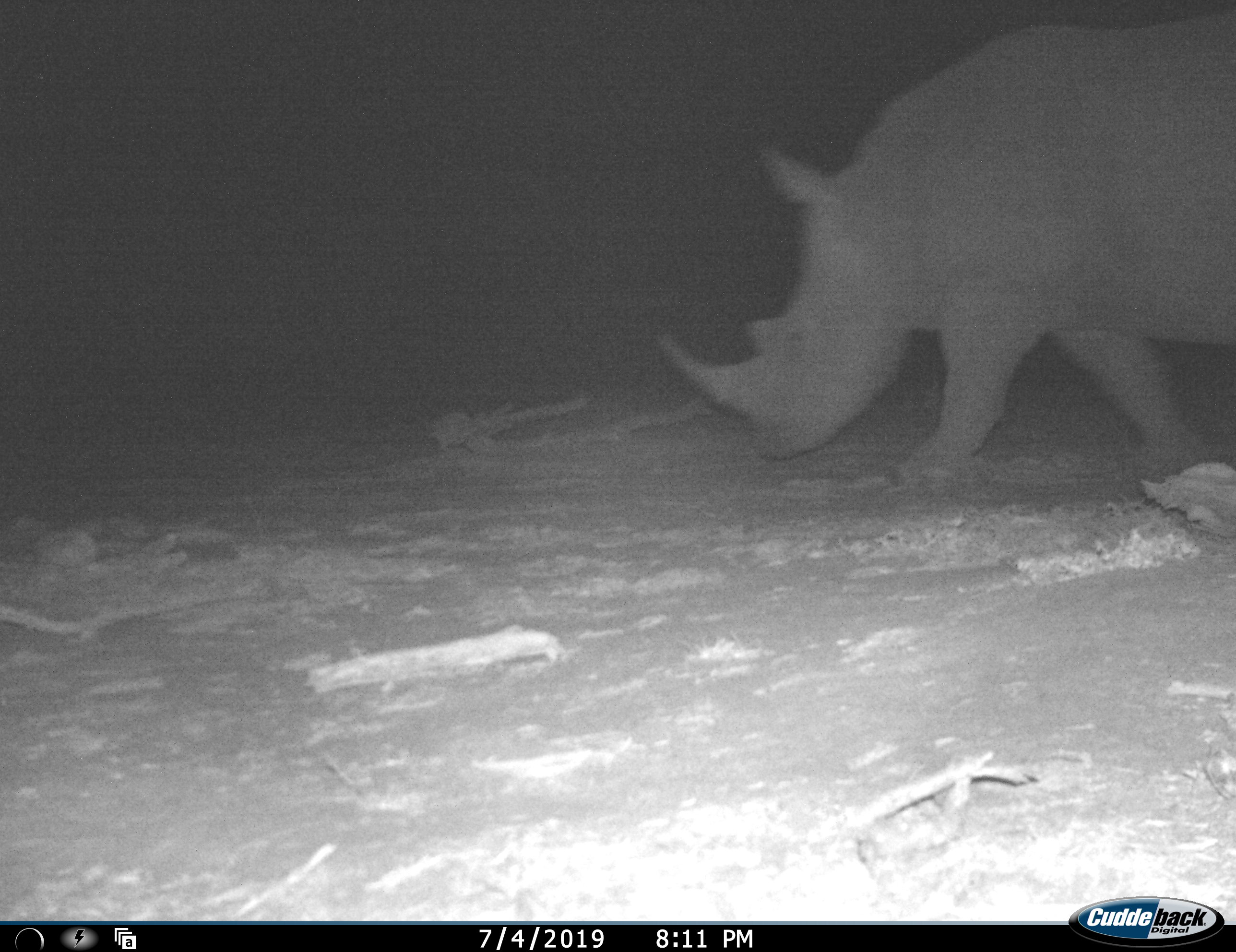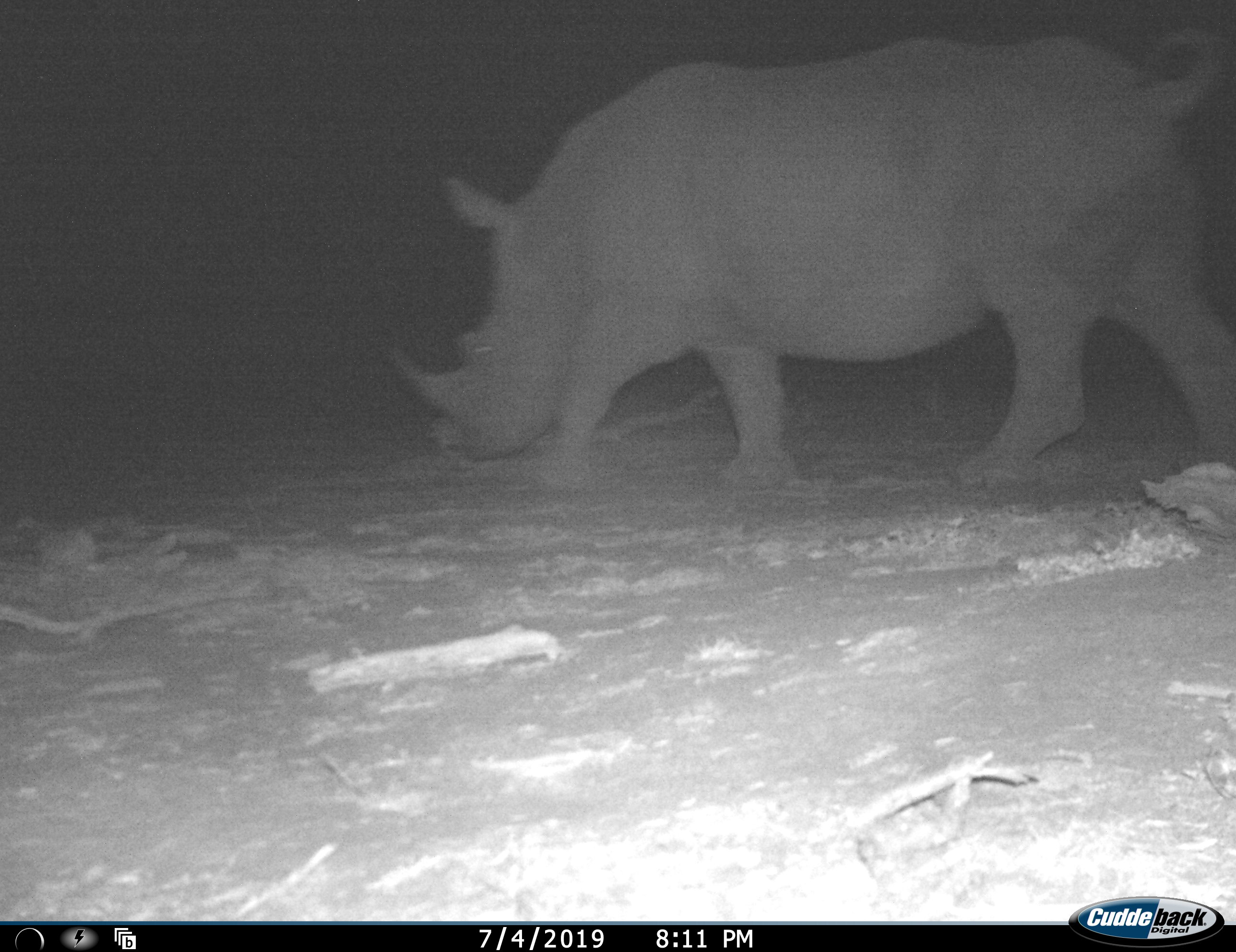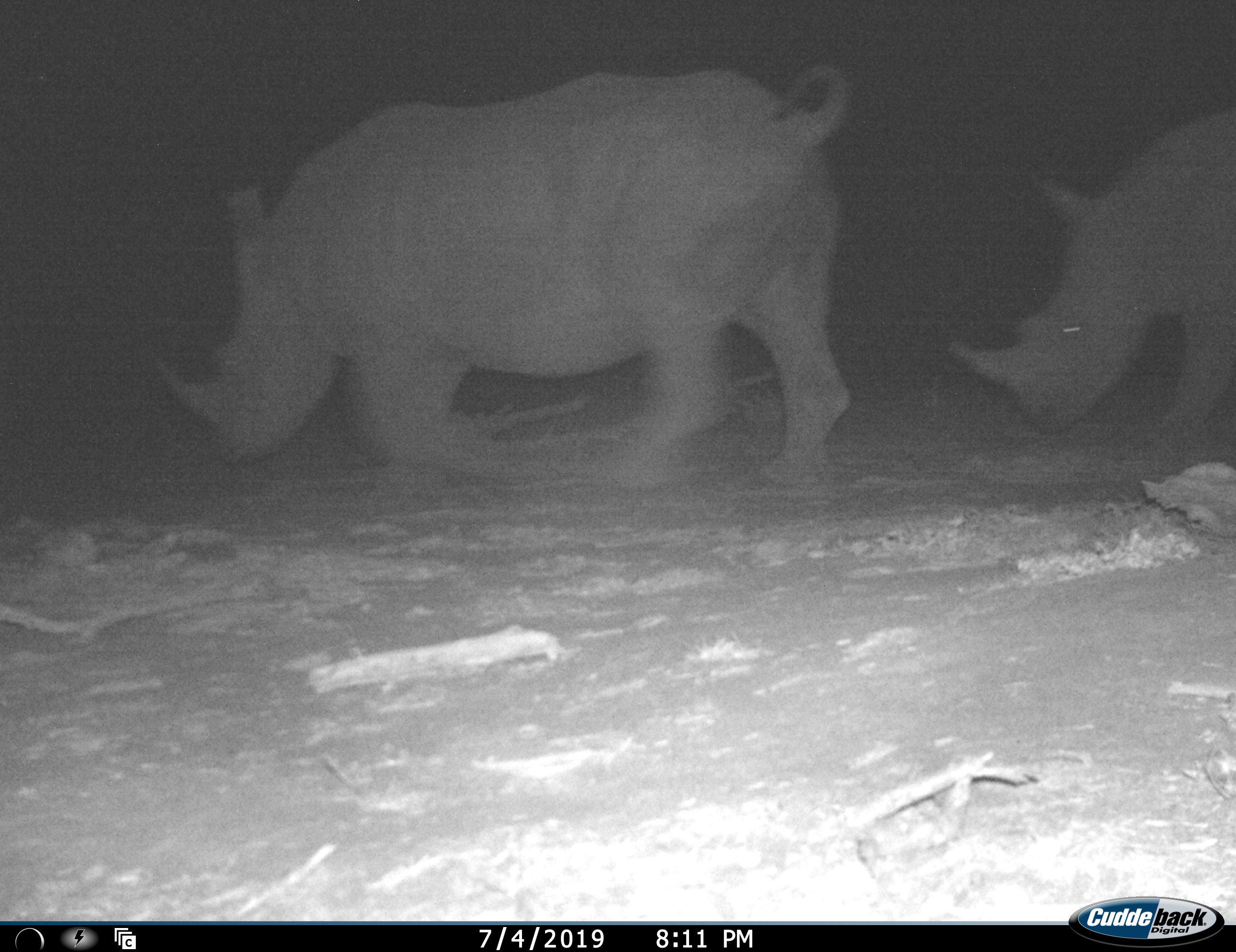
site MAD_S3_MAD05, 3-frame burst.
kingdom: Animalia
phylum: Chordata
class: Mammalia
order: Perissodactyla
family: Rhinocerotidae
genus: Ceratotherium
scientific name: Ceratotherium simum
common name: white rhinoceros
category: rhinoceroswhite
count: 2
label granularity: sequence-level